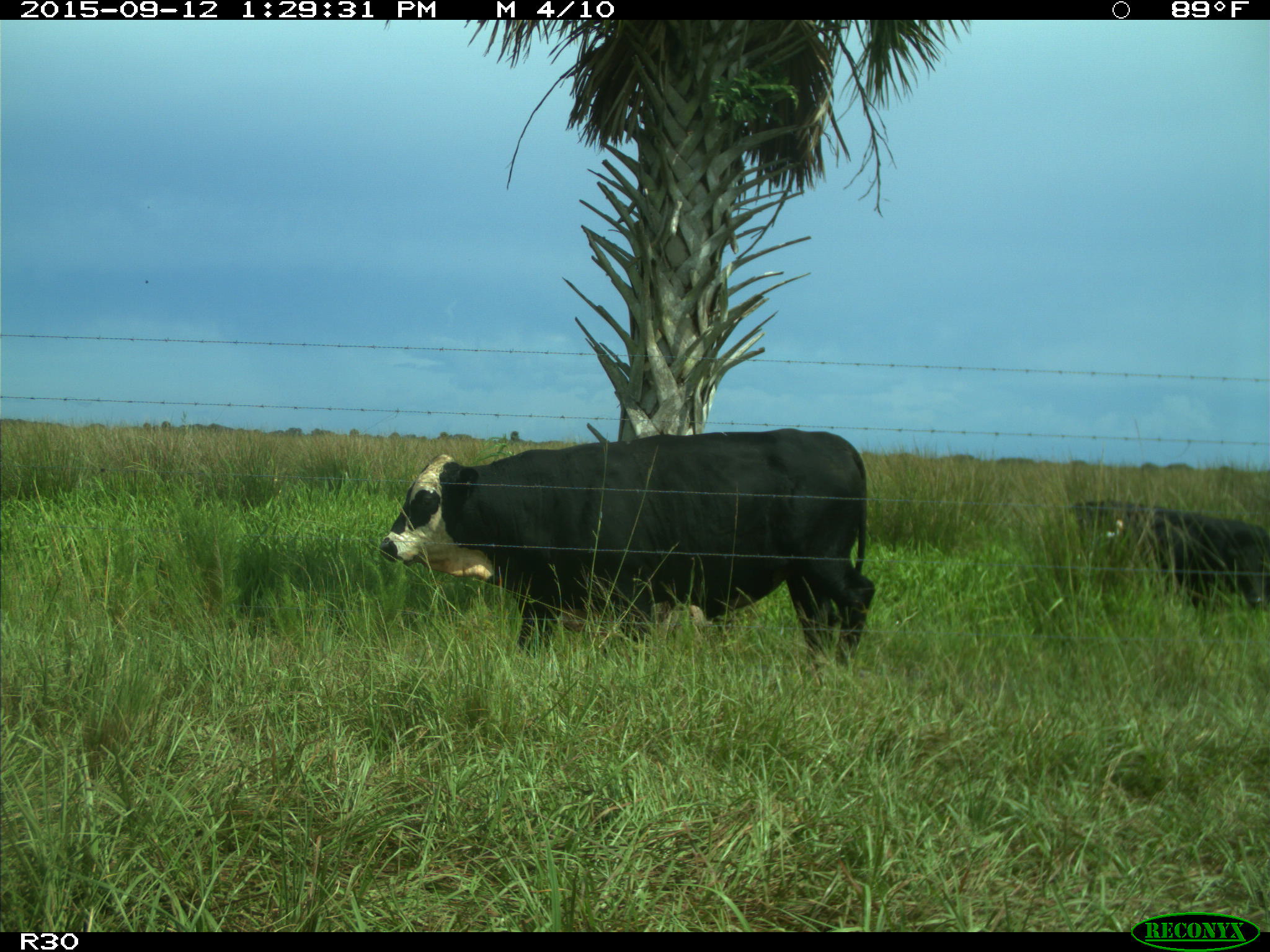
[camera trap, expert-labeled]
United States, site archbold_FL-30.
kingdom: Animalia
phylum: Chordata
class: Mammalia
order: Artiodactyla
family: Bovidae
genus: Bos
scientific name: Bos taurus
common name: domestic cow